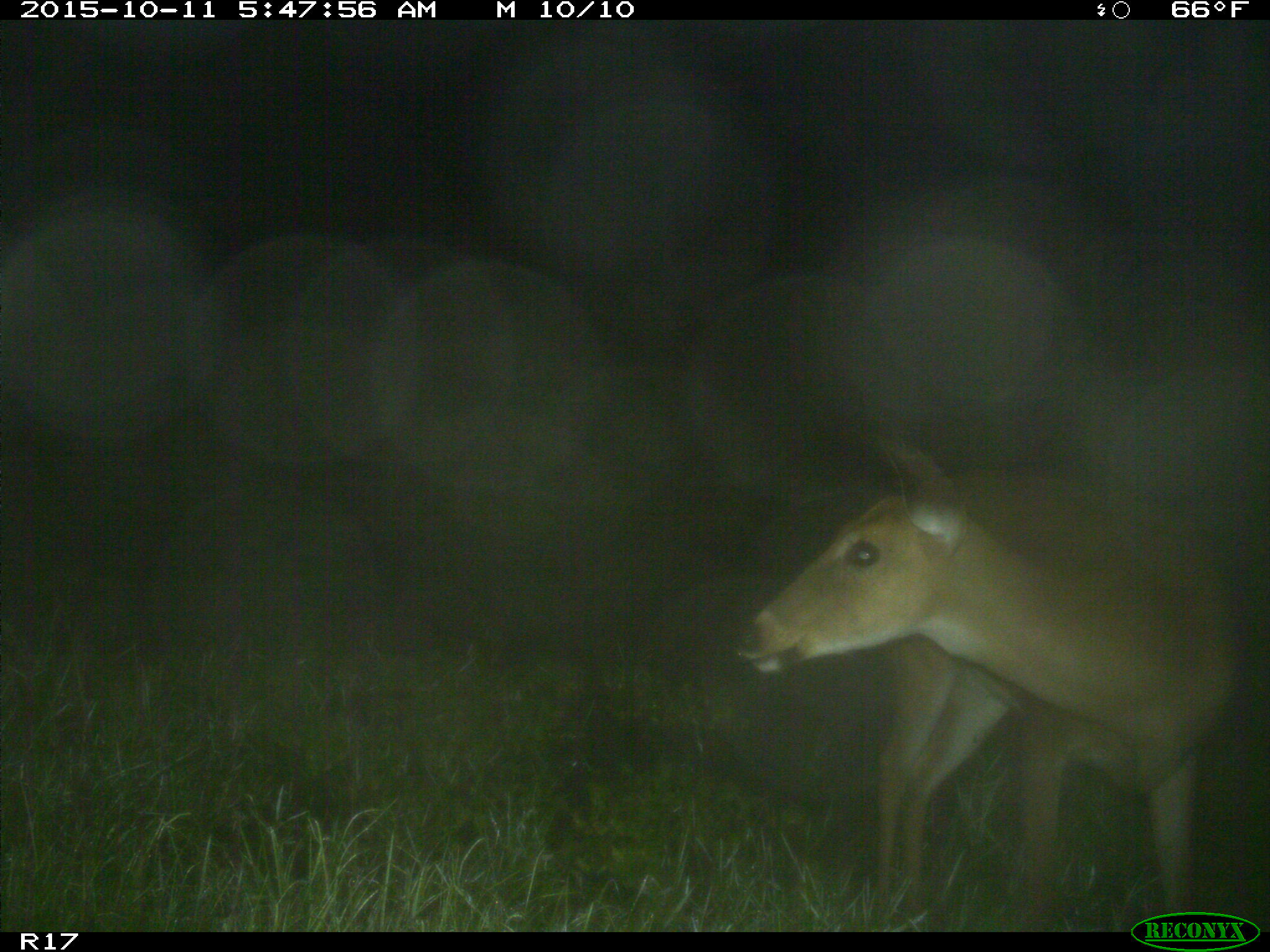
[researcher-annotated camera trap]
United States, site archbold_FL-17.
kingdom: Animalia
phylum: Chordata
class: Mammalia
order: Artiodactyla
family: Cervidae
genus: Odocoileus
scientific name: Odocoileus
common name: deer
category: unidentified deer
Unidentified deer (deer) (Odocoileus).